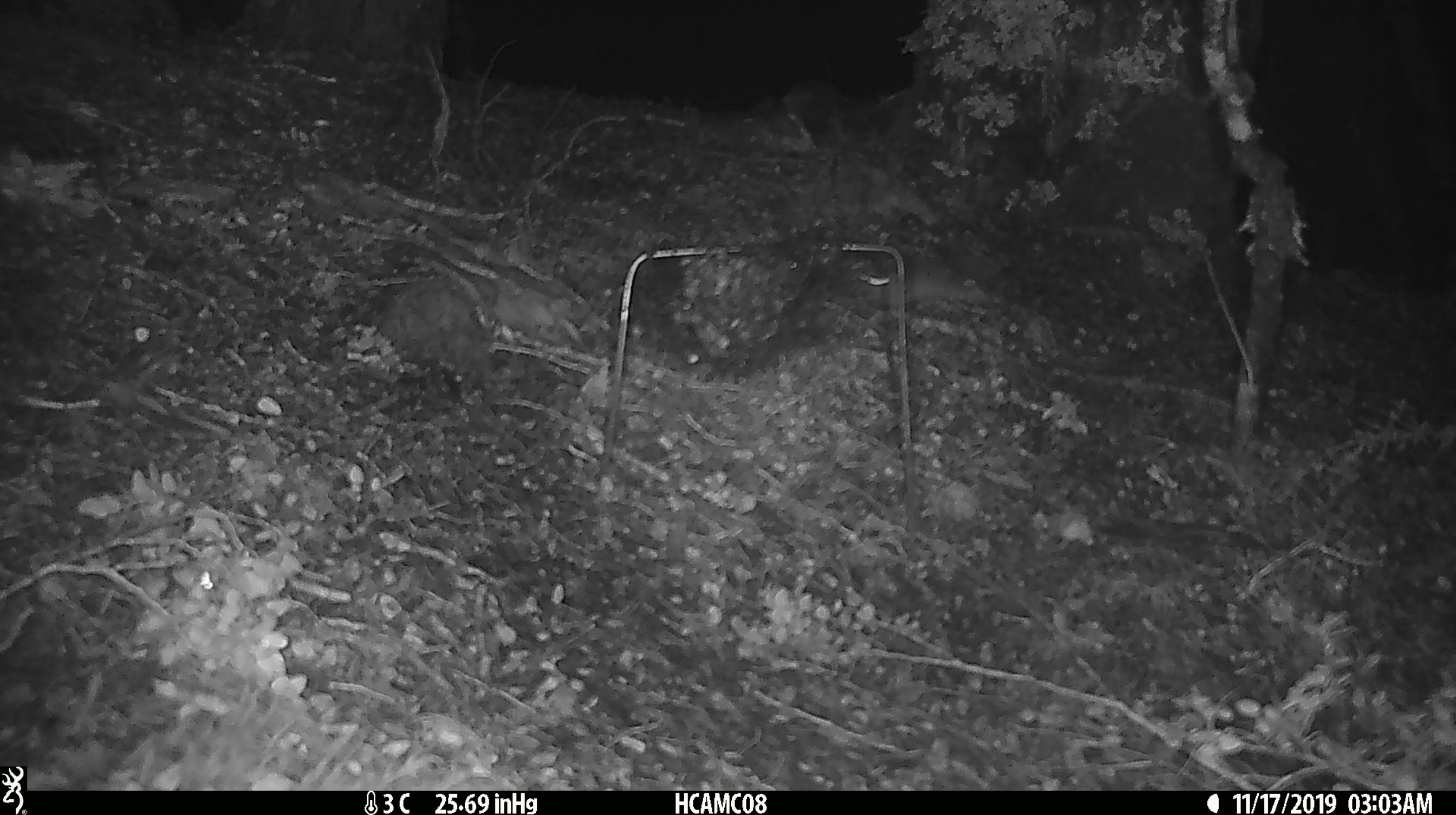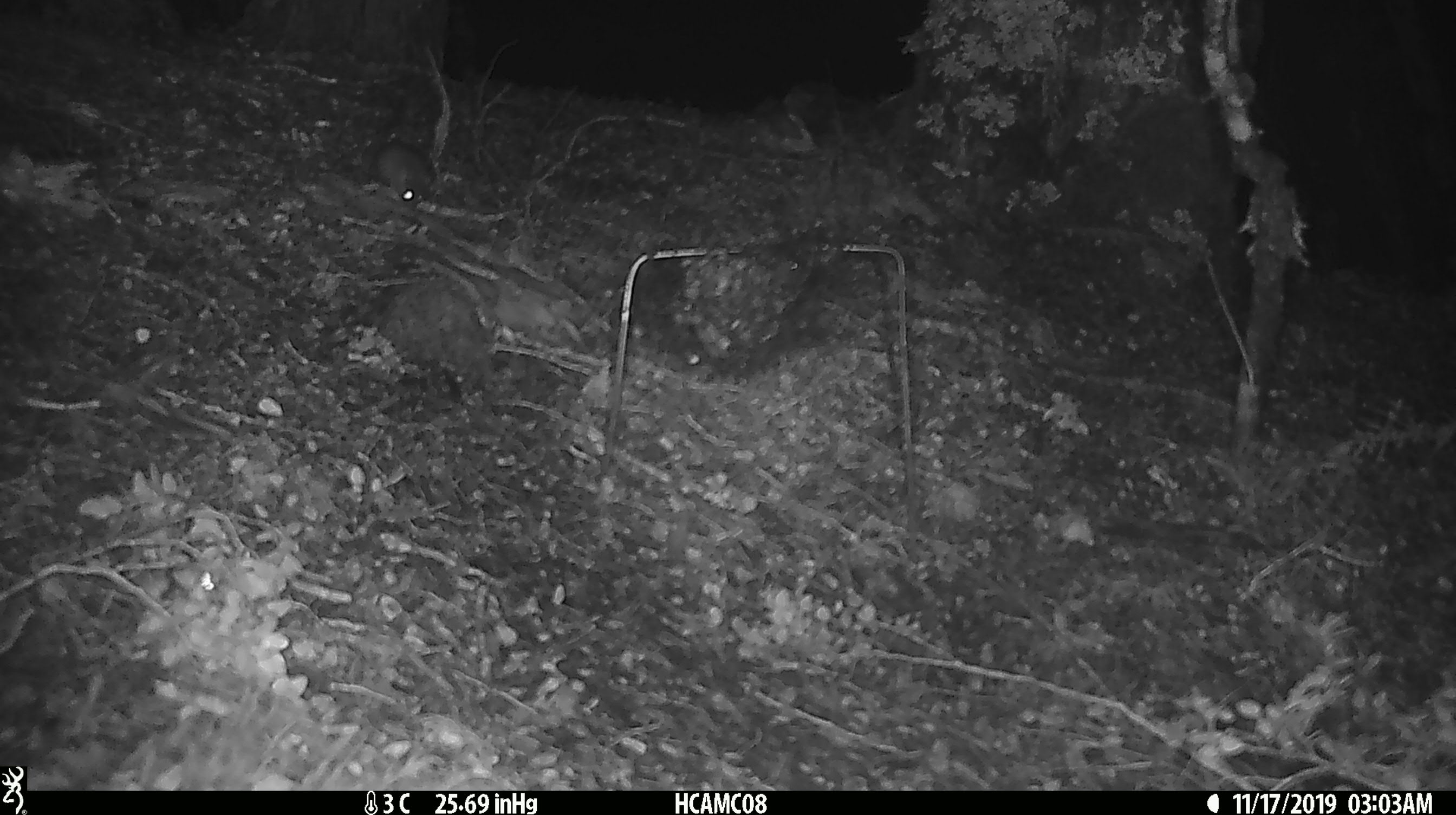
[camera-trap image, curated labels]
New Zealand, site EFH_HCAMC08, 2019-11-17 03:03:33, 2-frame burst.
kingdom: Animalia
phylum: Chordata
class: Mammalia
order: Rodentia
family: Muridae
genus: Mus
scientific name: Mus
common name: mouse